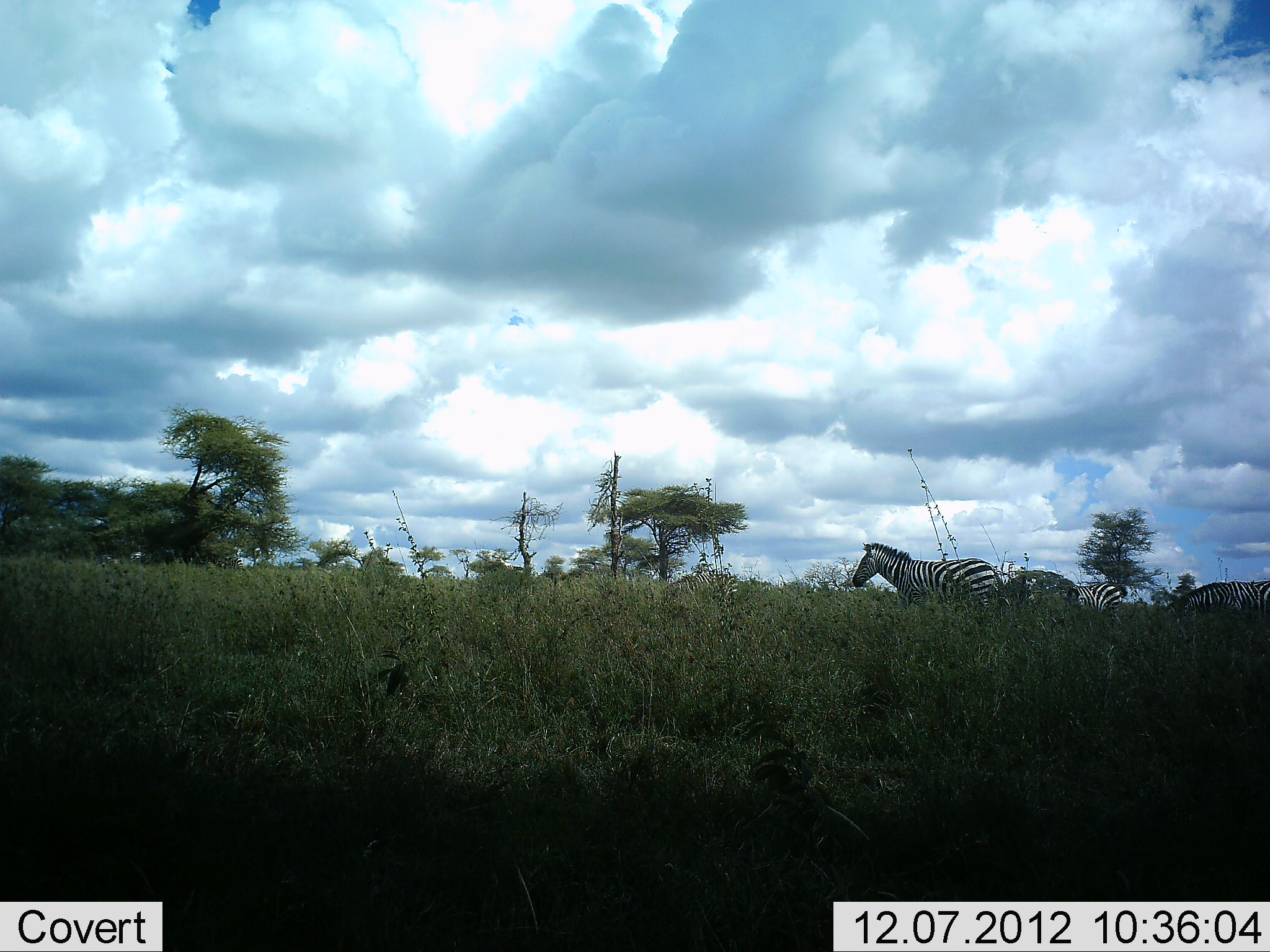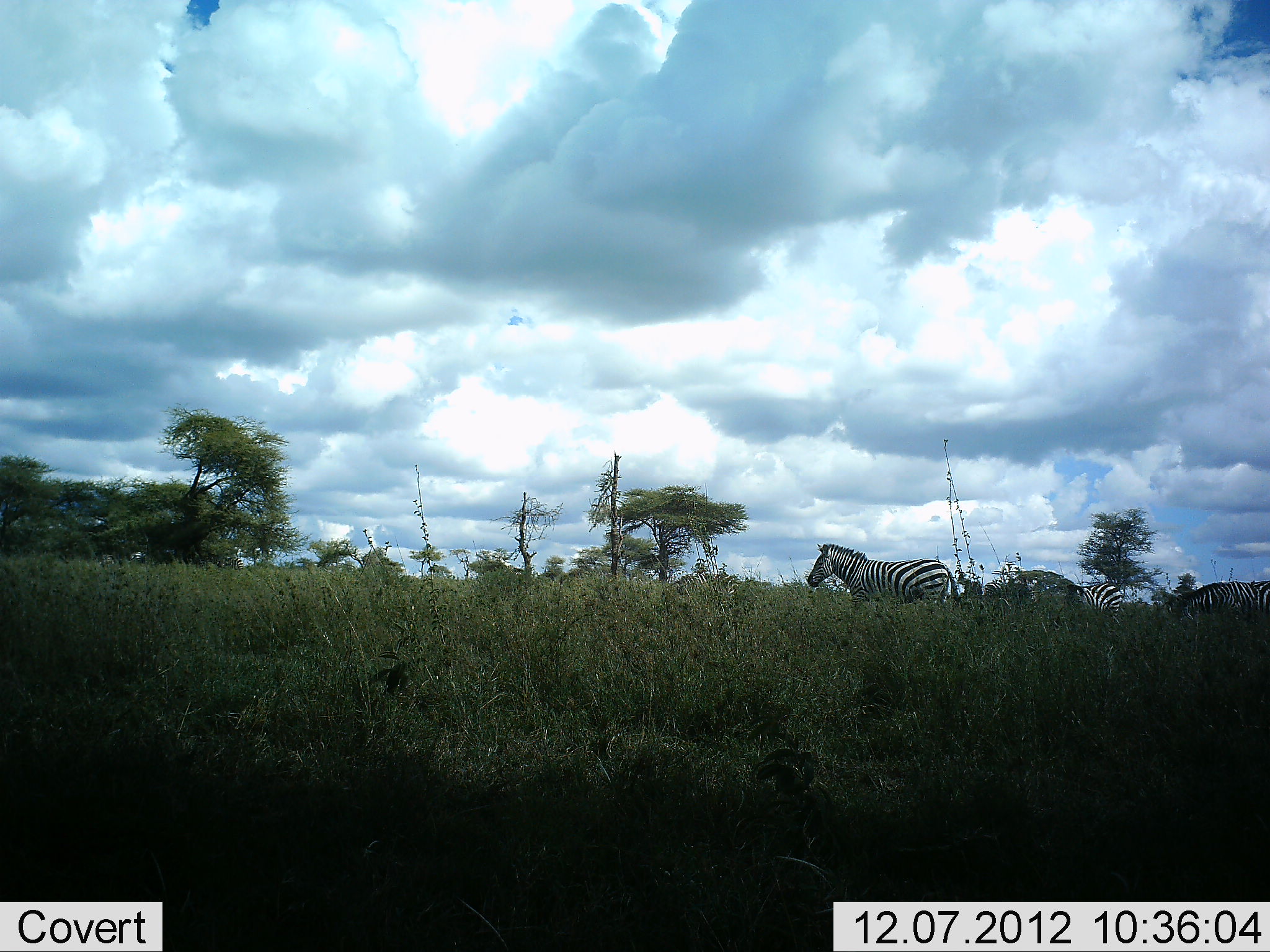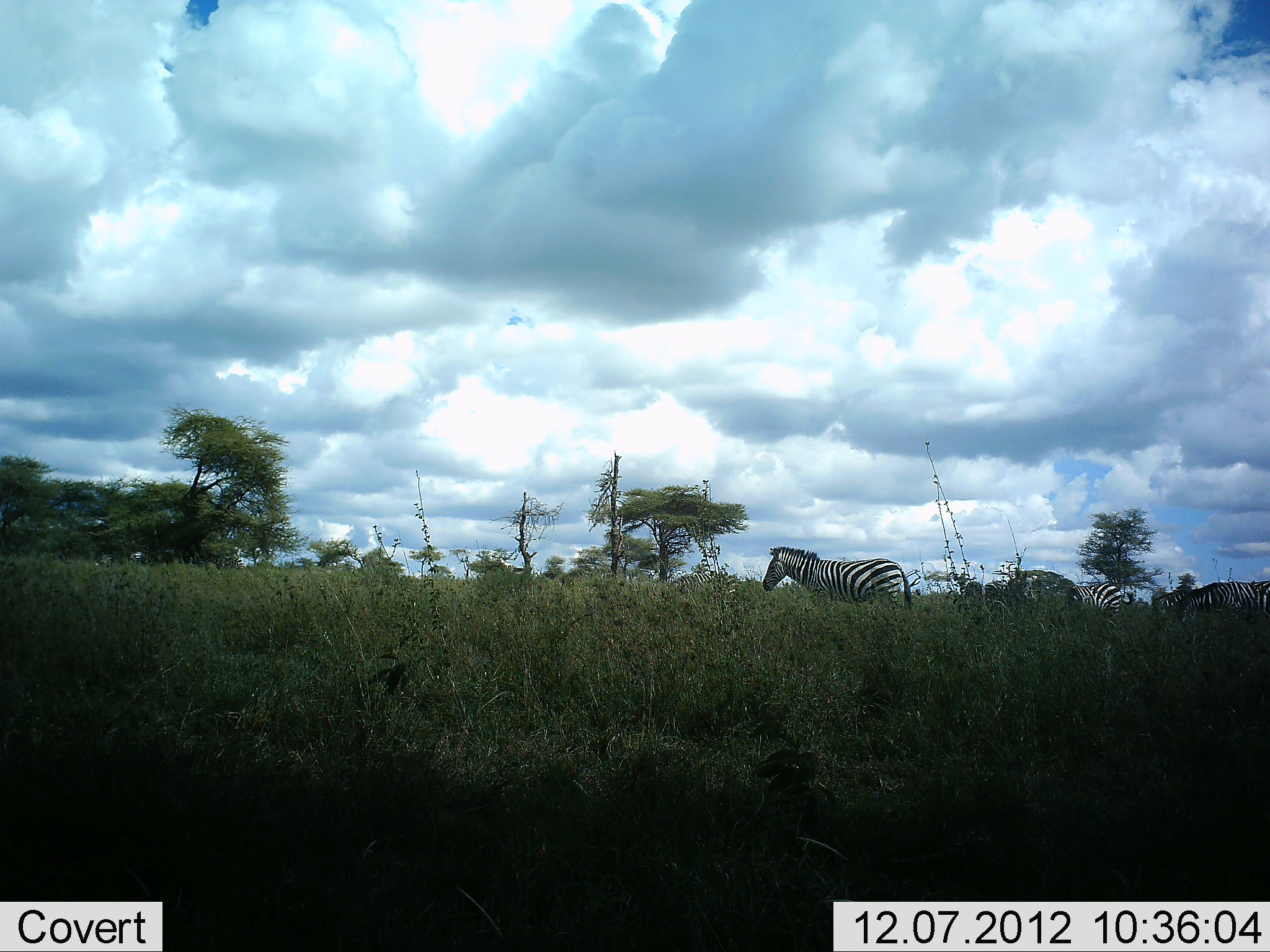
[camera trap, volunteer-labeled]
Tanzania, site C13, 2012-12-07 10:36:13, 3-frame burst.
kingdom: Animalia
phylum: Chordata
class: Mammalia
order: Perissodactyla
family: Equidae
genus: Equus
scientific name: Equus quagga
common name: plains zebra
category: zebra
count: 4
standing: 50%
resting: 0%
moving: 100%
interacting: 0%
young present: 0%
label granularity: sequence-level